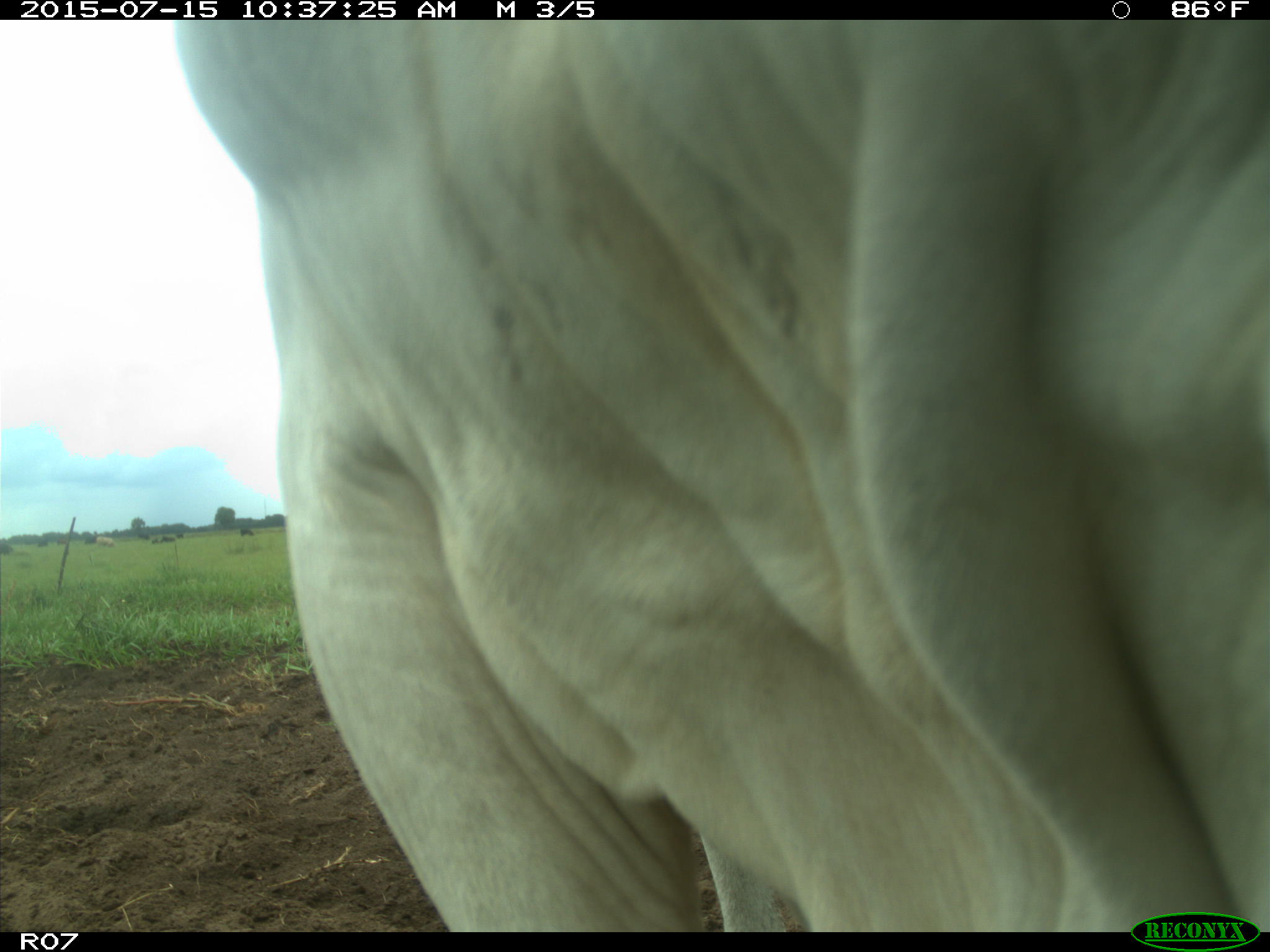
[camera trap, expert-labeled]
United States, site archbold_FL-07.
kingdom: Animalia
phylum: Chordata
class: Mammalia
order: Artiodactyla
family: Bovidae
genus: Bos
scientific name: Bos taurus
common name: domestic cow